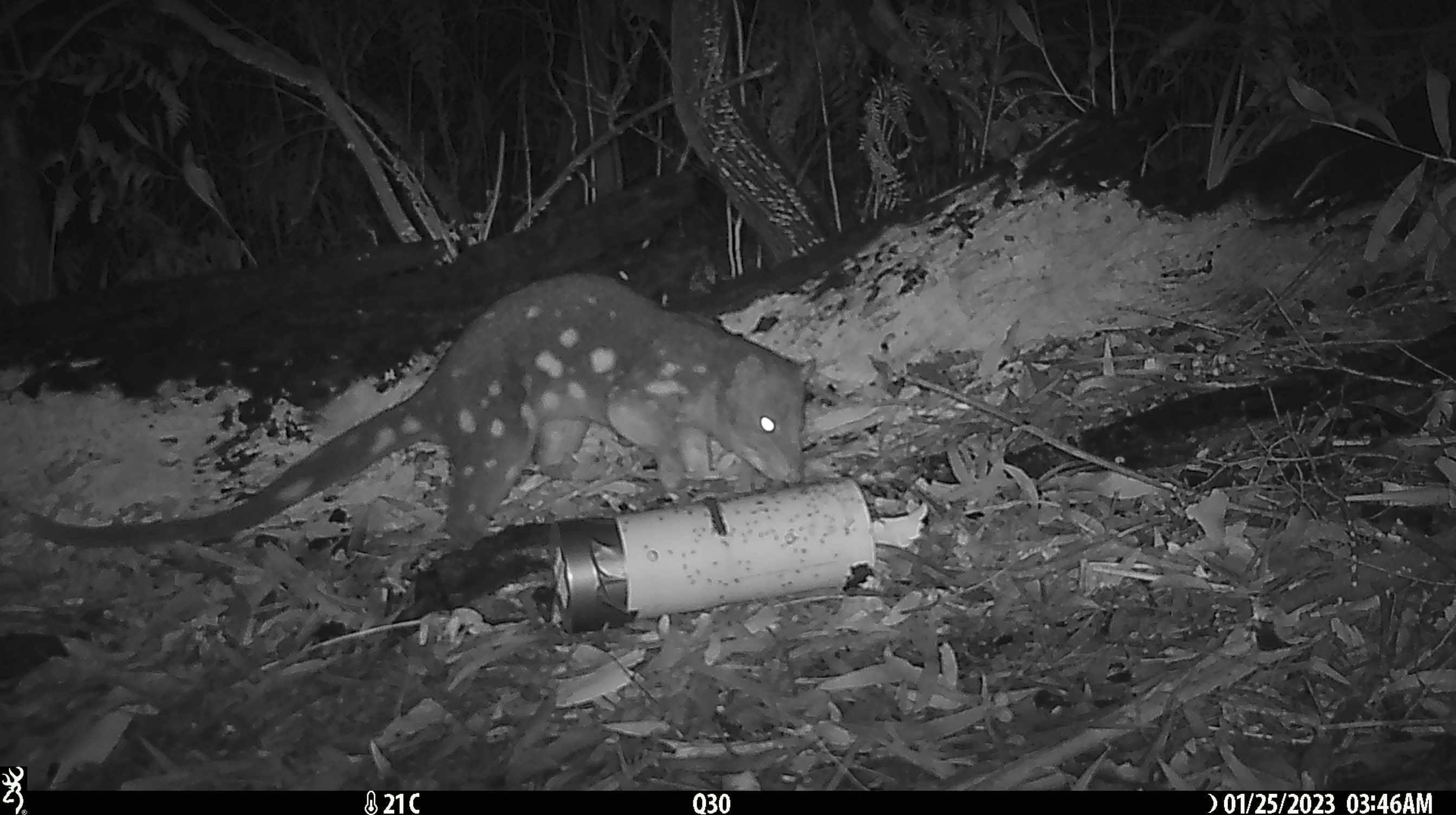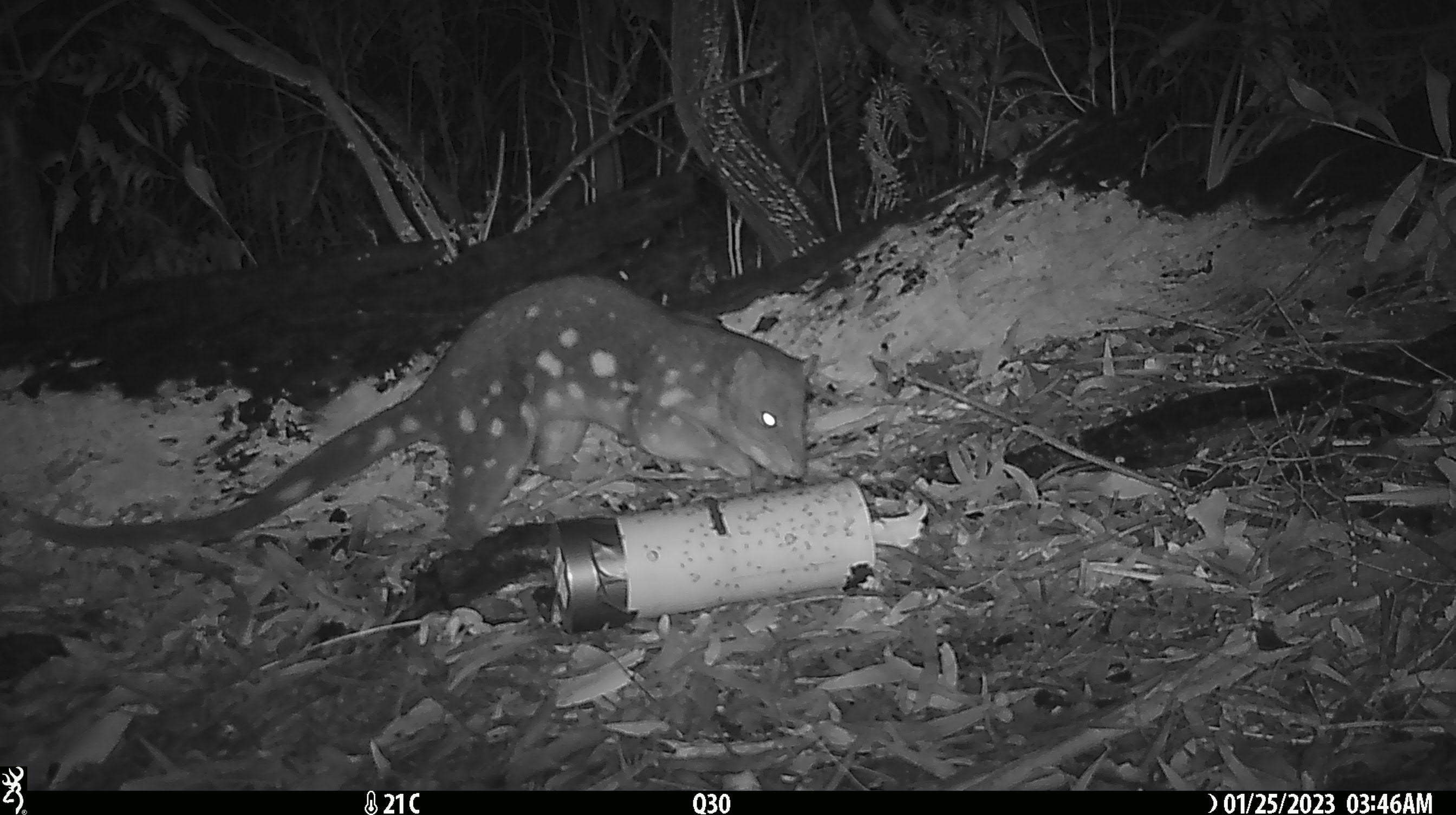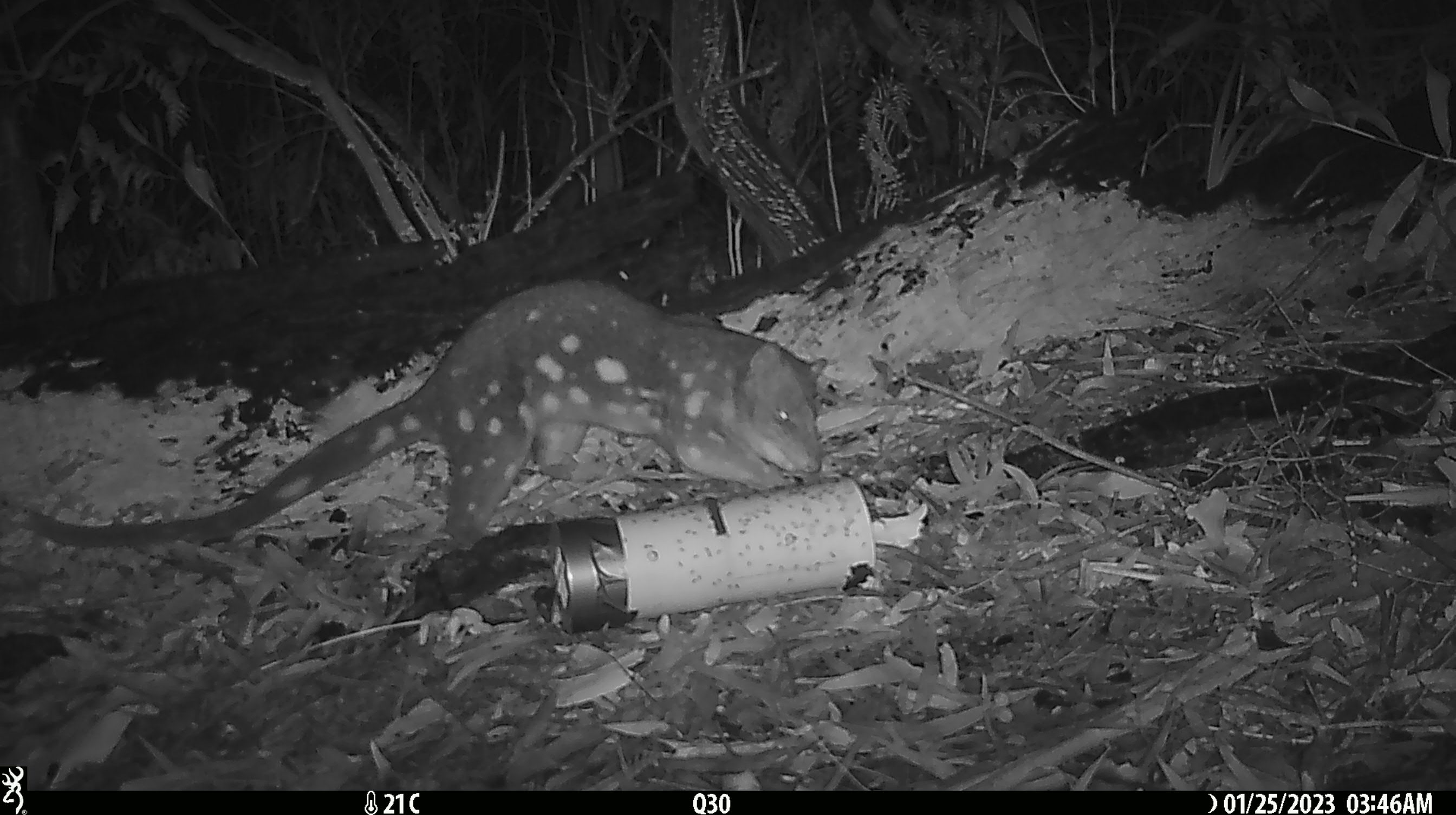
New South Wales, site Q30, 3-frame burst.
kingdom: Animalia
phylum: Chordata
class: Mammalia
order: Dasyuromorphia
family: Dasyuridae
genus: Dasyurus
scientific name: Dasyurus maculatus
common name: spotted-tailed quoll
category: quoll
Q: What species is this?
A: Quoll (spotted-tailed quoll) (Dasyurus maculatus).